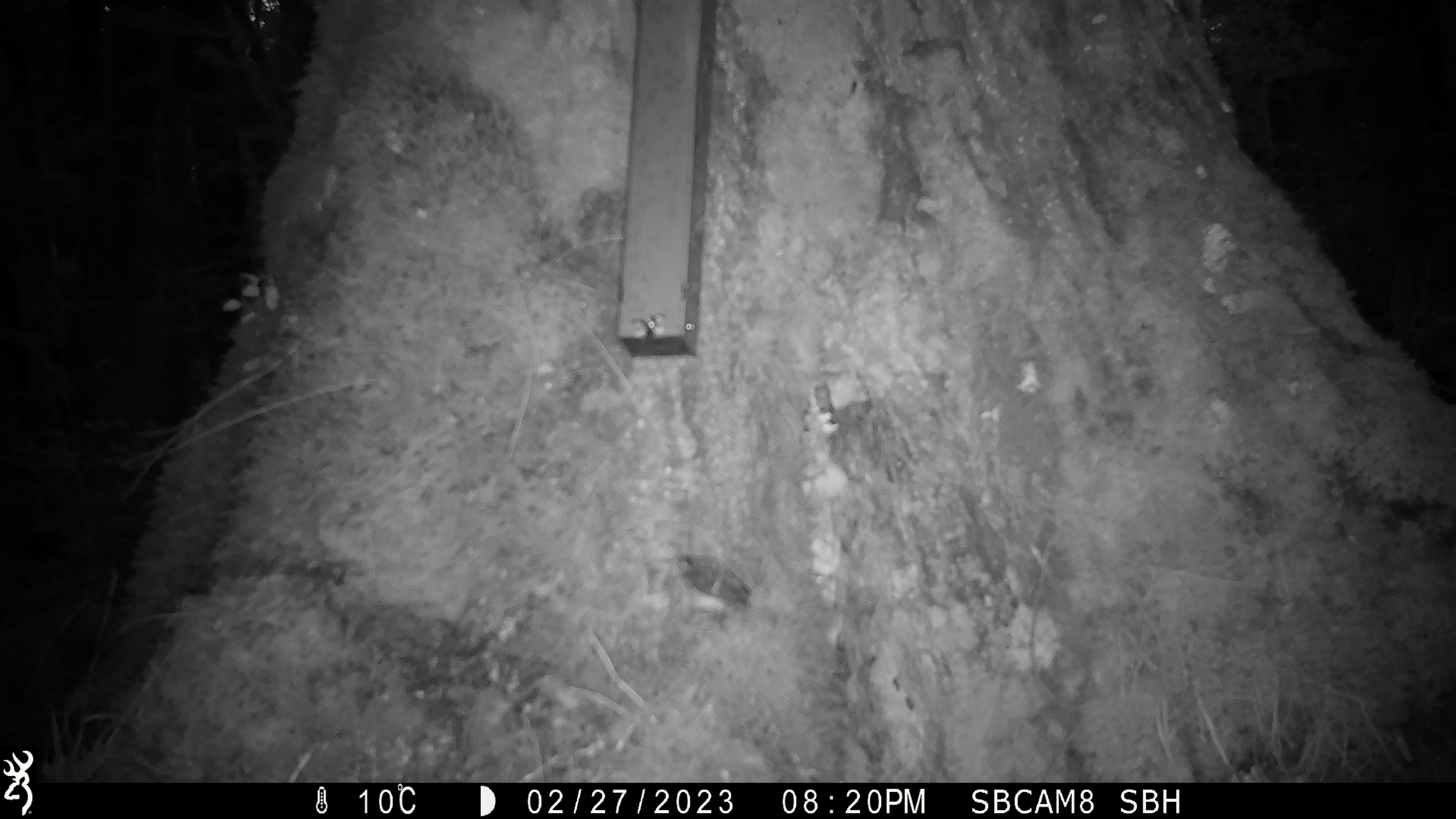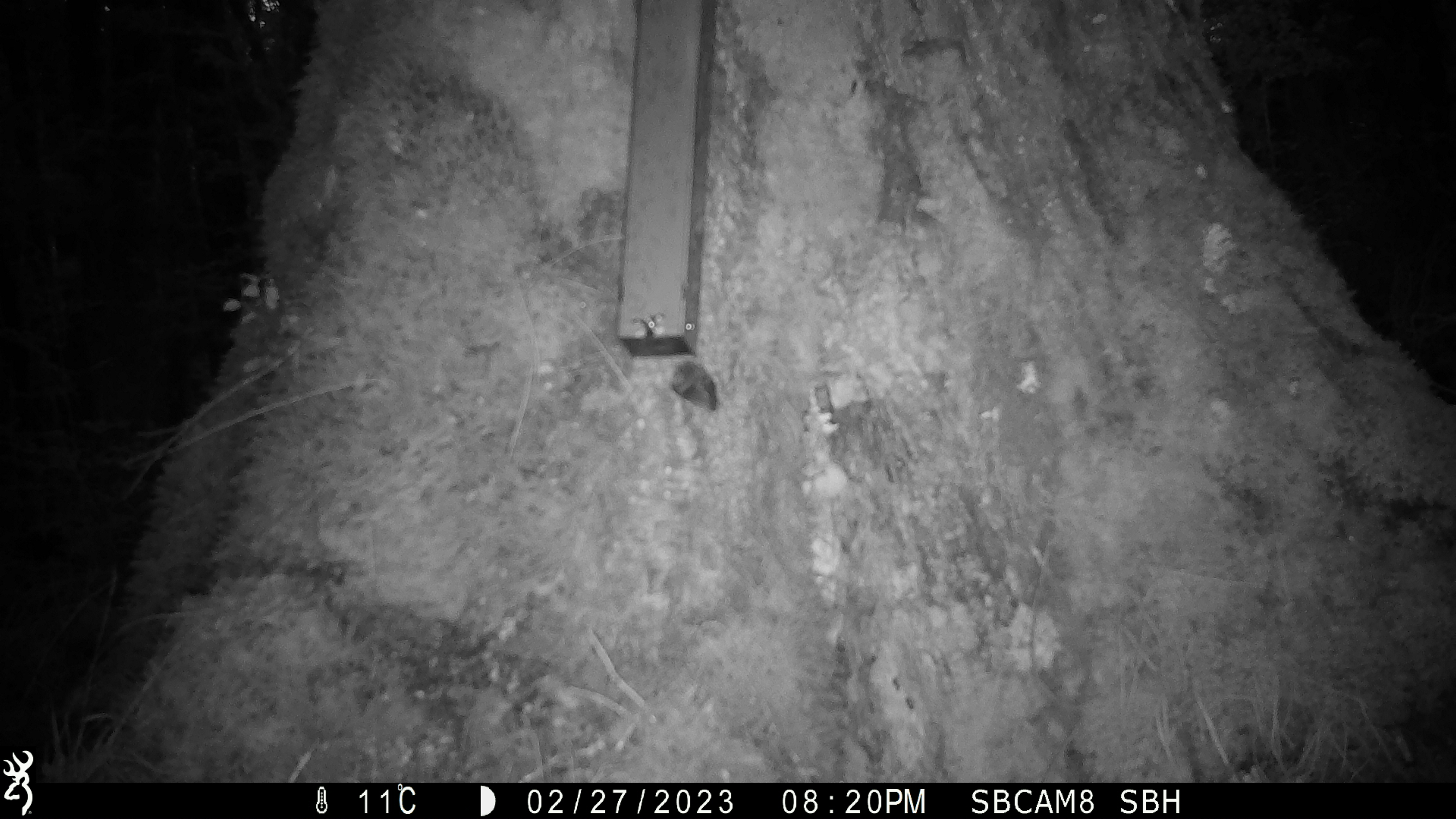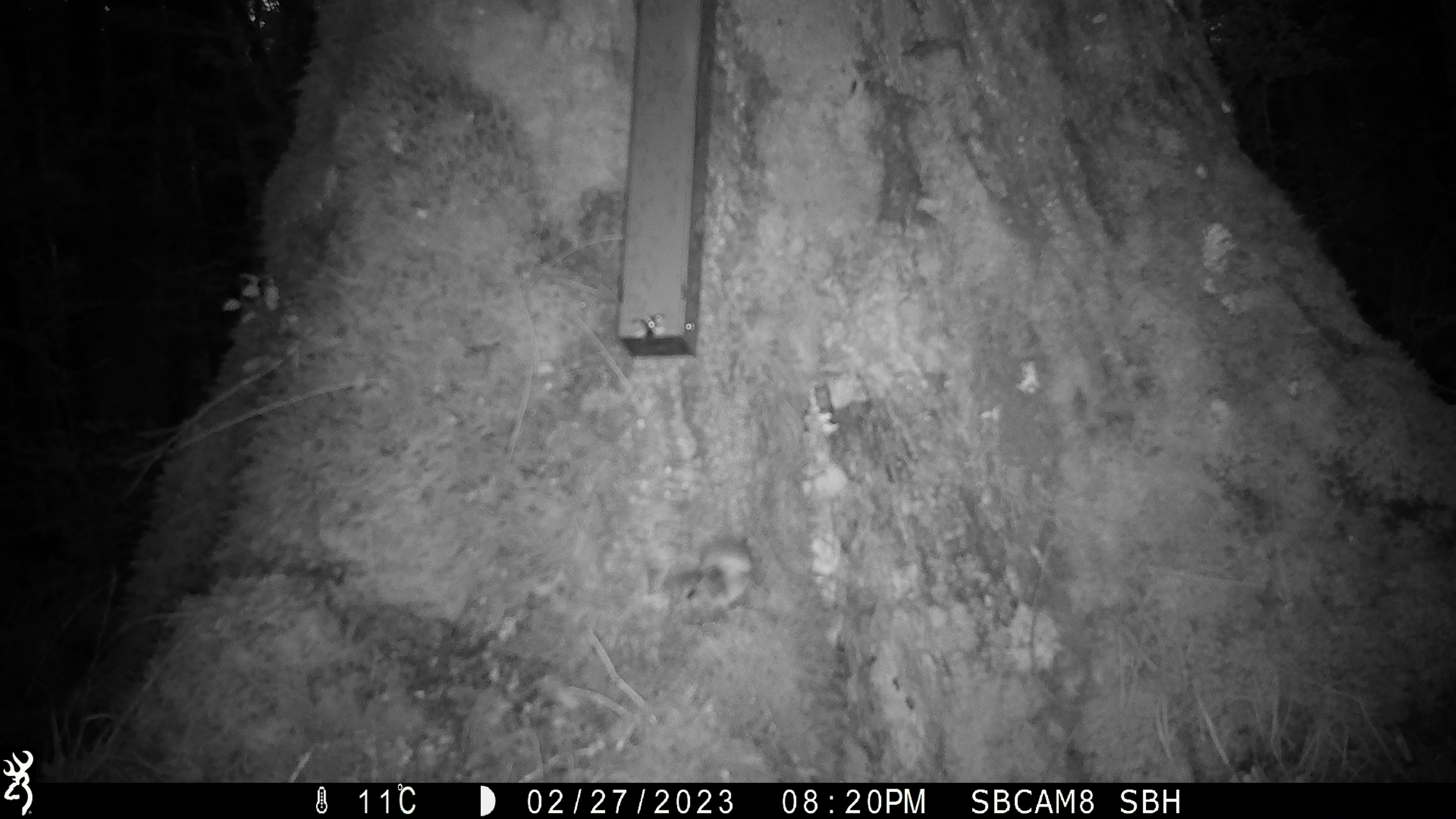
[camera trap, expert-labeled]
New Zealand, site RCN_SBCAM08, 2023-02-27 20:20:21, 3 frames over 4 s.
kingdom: Animalia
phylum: Chordata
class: Aves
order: Passeriformes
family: Acanthisittidae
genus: Acanthisitta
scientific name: Acanthisitta chloris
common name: rifleman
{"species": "rifleman (Acanthisitta chloris)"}